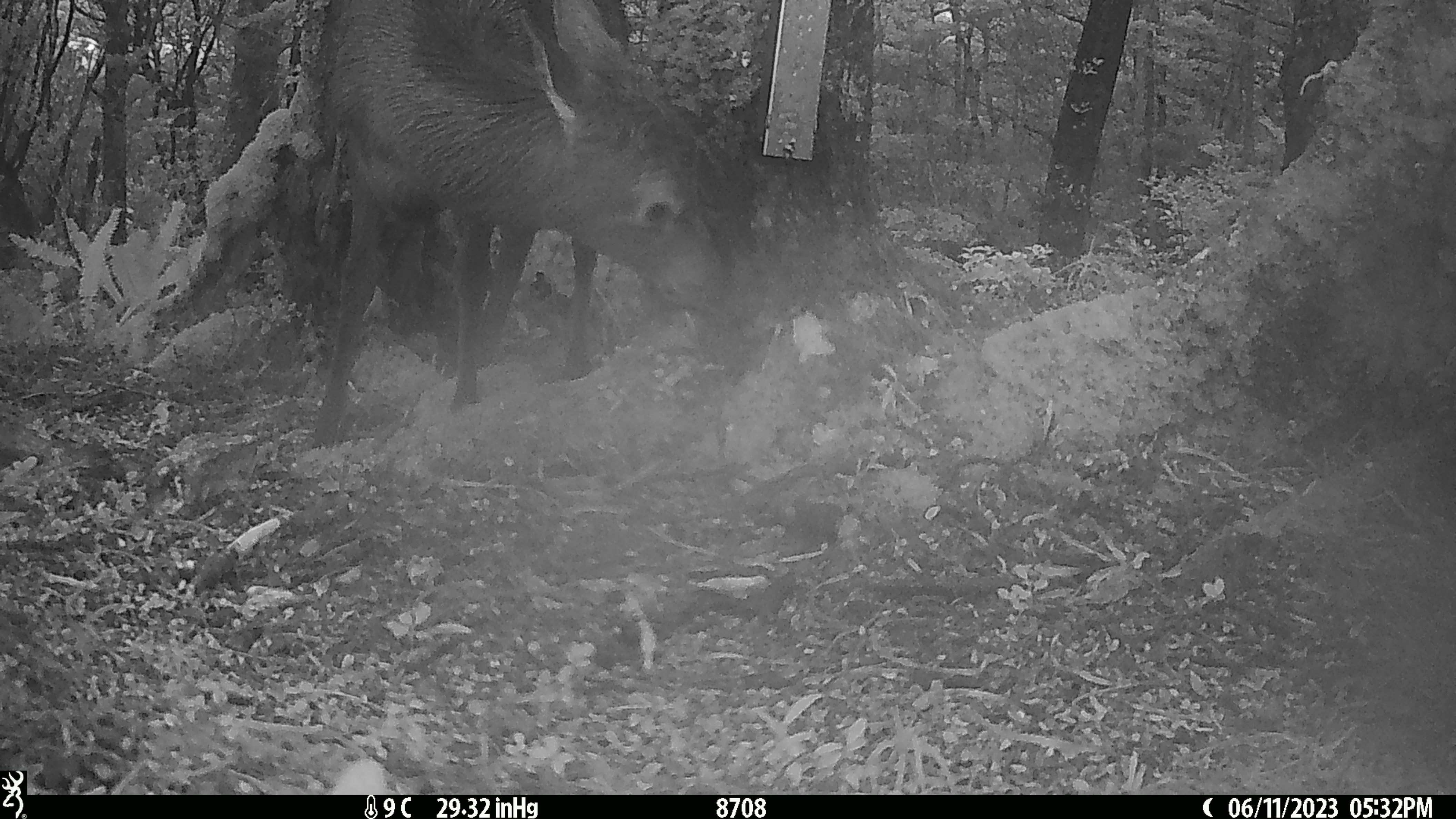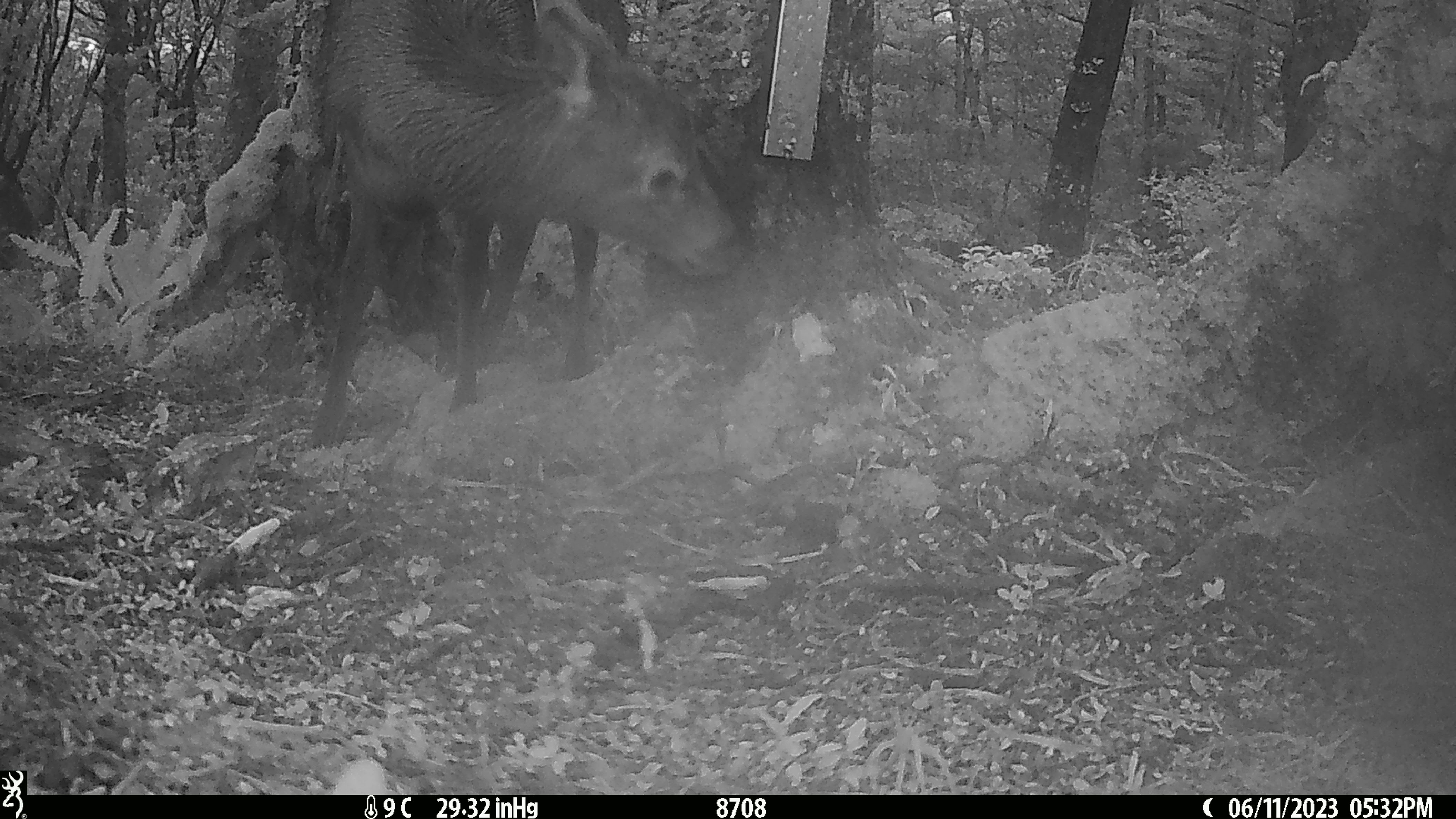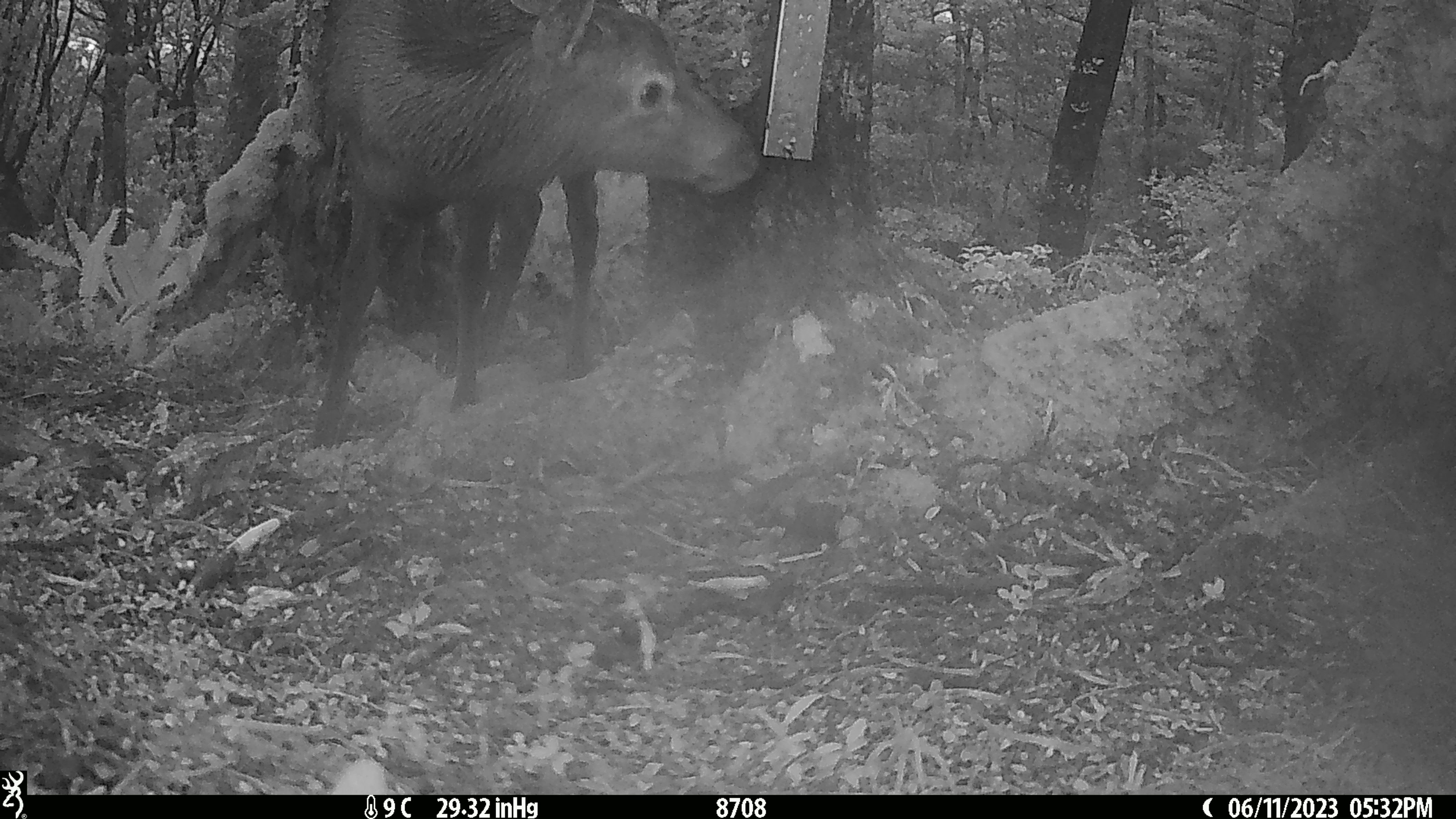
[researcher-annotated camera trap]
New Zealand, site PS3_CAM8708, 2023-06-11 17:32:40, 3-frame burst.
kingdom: Animalia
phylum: Chordata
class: Mammalia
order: Artiodactyla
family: Cervidae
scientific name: Cervidae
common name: deer